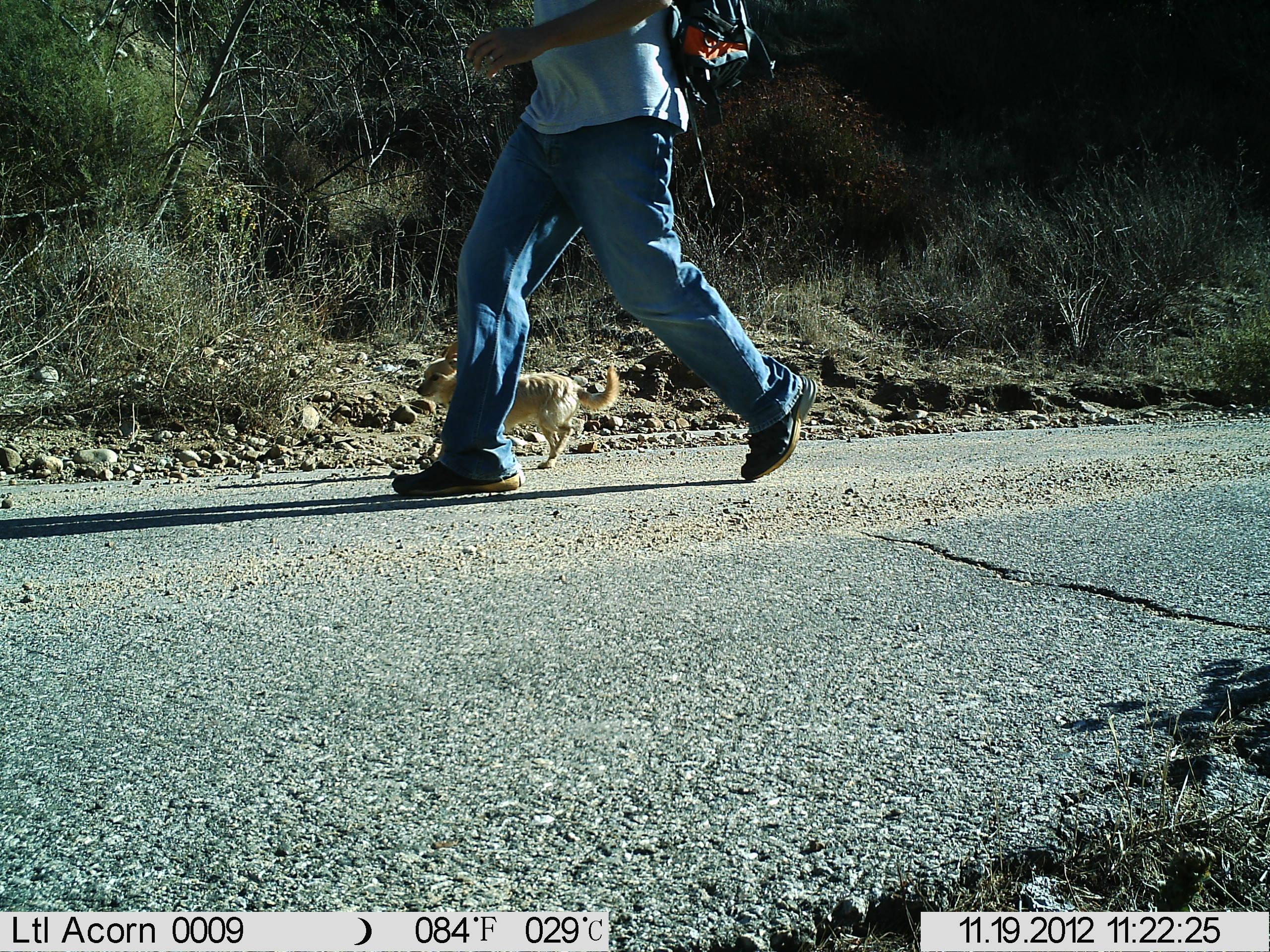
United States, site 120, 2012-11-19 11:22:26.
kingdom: Animalia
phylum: Chordata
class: Mammalia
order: Carnivora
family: Canidae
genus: Canis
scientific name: Canis familiaris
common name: domestic dog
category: dog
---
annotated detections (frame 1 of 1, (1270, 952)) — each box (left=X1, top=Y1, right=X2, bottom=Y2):
dog: (left=406, top=333, right=641, bottom=476)